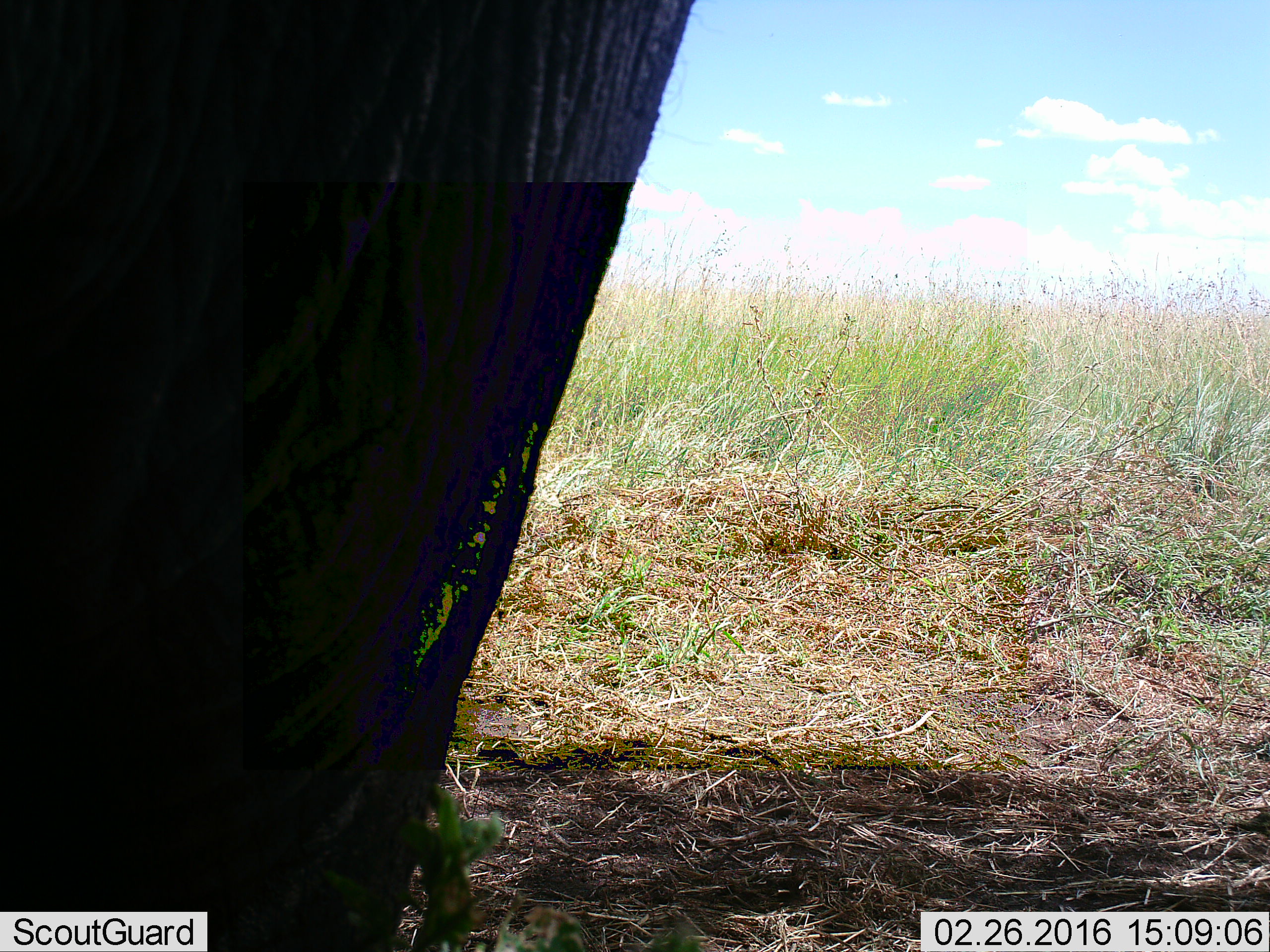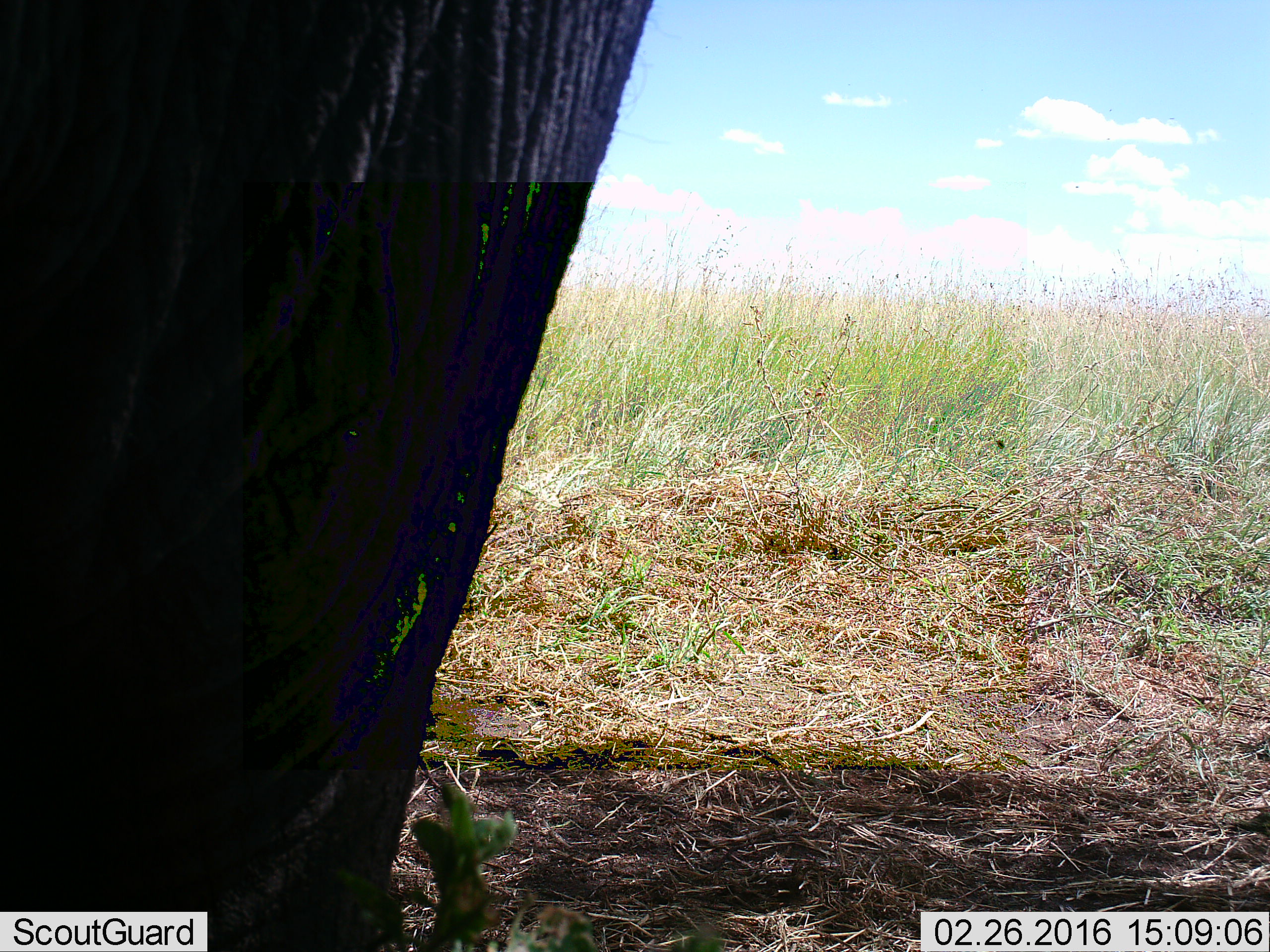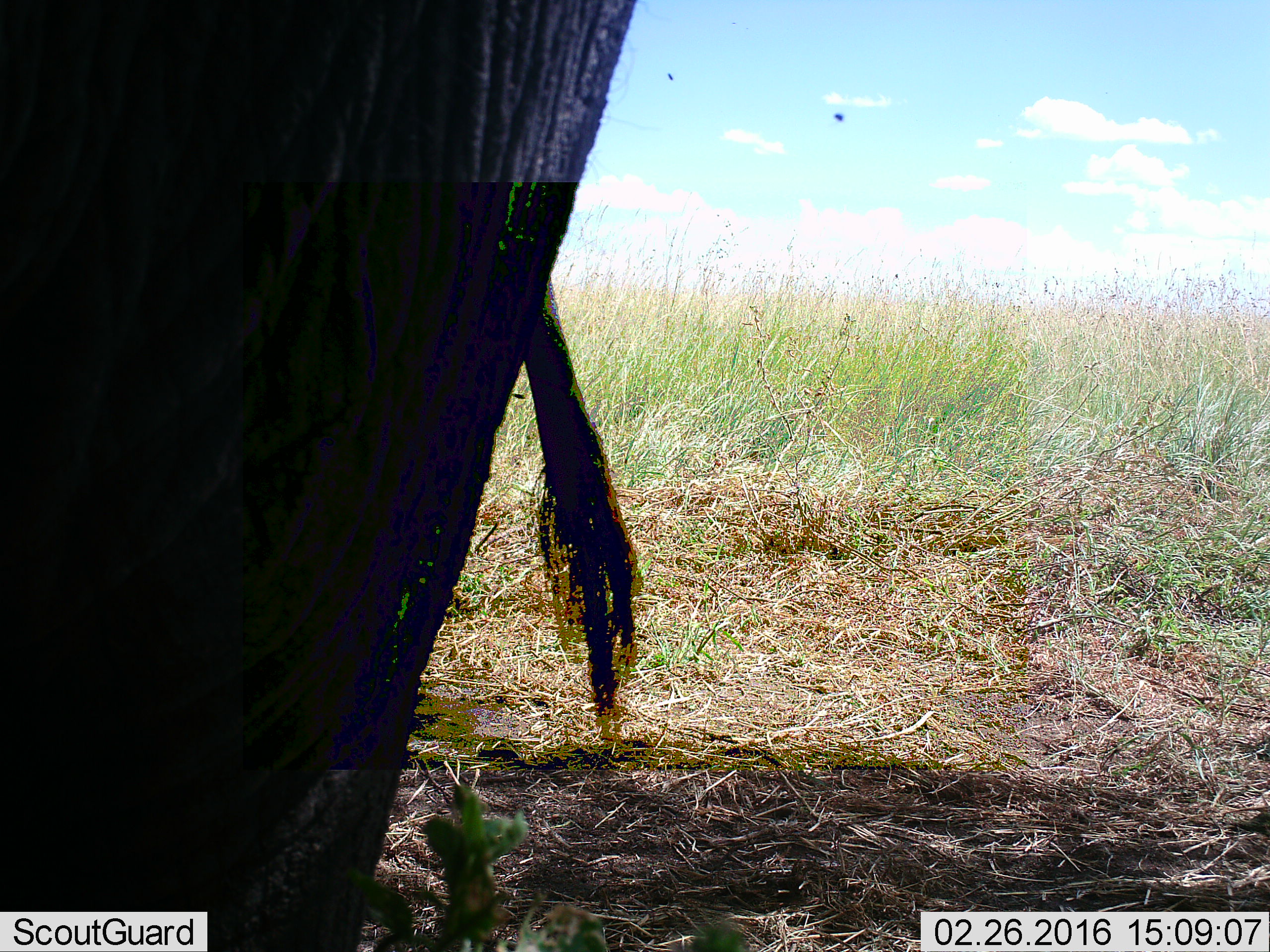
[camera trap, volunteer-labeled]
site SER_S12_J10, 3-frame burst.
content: unidentified animal